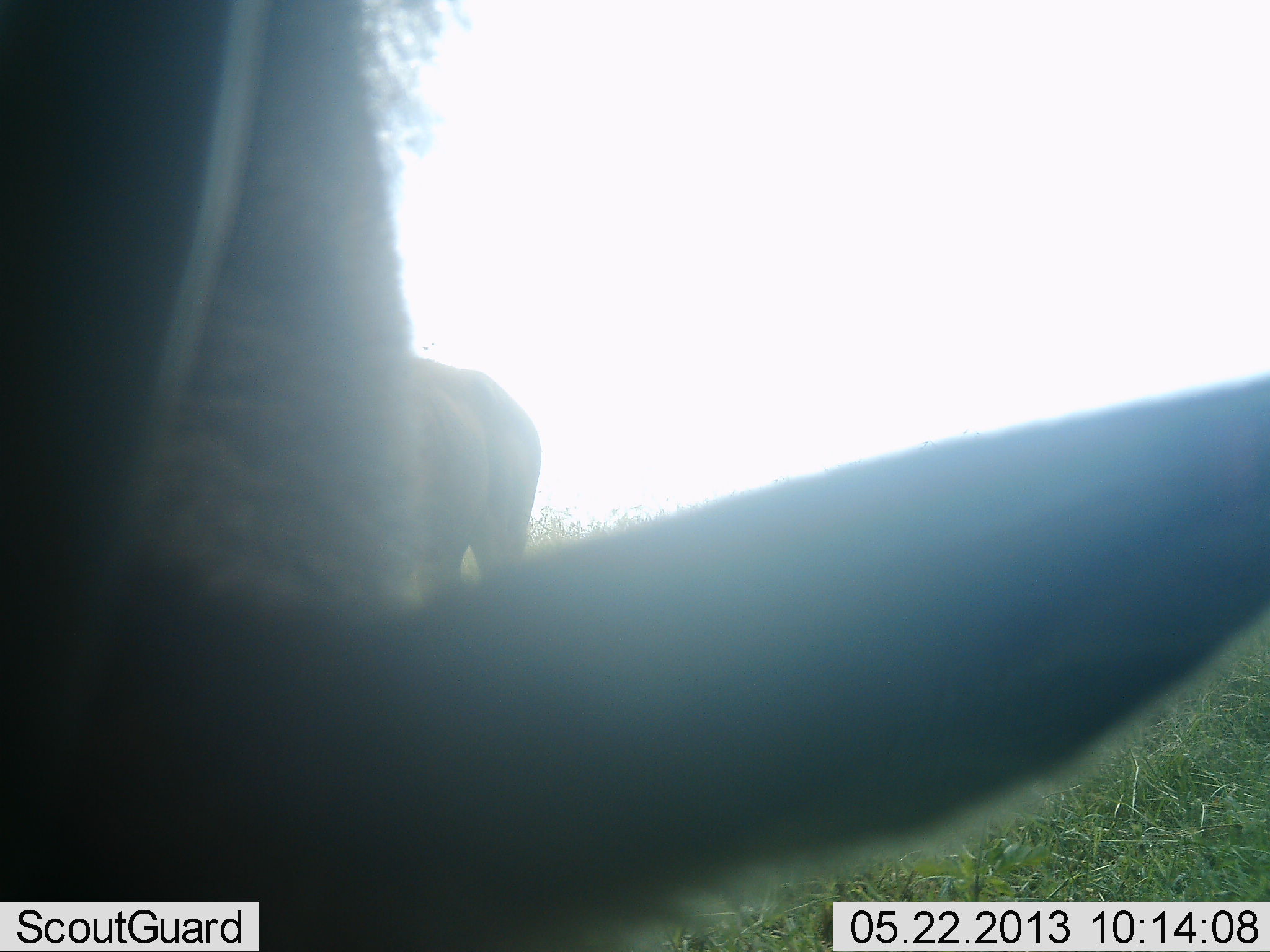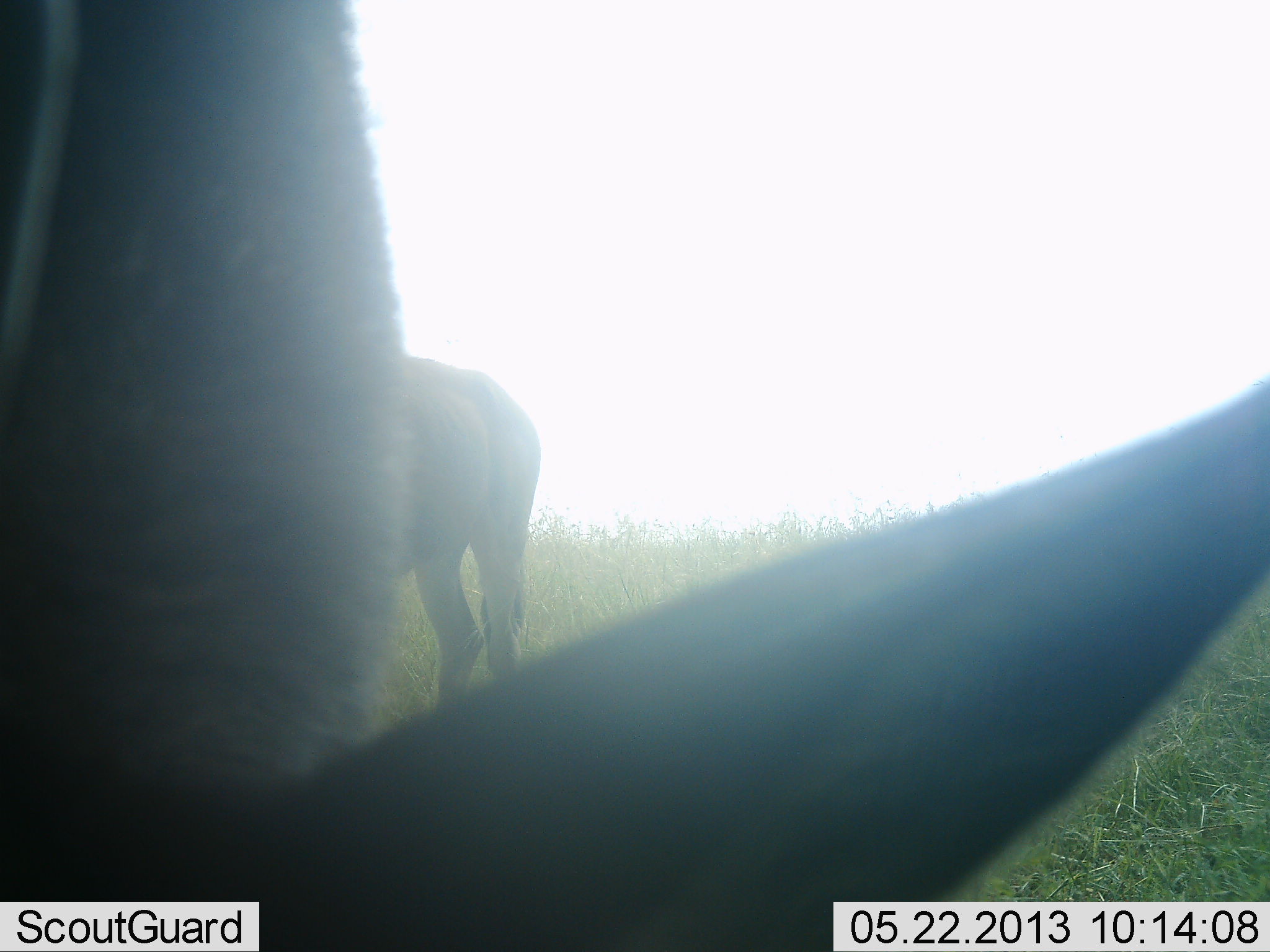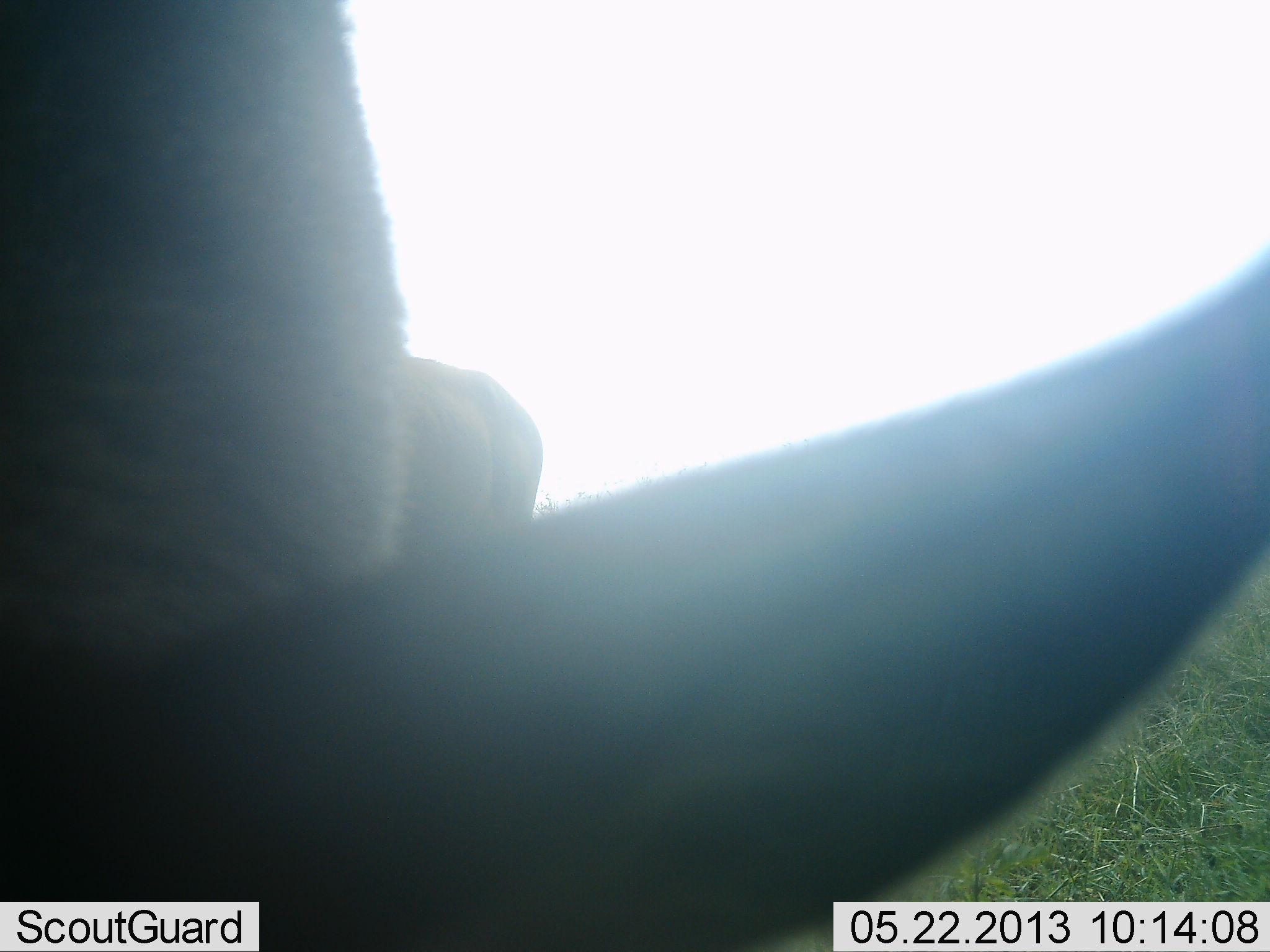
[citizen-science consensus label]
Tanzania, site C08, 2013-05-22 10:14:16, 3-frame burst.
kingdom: Animalia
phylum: Chordata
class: Mammalia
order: Artiodactyla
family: Bovidae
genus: Connochaetes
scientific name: Connochaetes taurinus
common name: blue wildebeest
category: wildebeest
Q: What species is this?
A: Wildebeest (blue wildebeest) (Connochaetes taurinus).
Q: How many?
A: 2.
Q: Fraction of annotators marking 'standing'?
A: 62%.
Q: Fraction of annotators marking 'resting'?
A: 12%.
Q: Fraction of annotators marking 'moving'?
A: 0%.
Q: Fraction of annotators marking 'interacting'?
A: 0%.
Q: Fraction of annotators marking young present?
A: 0%.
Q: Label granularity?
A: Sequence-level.